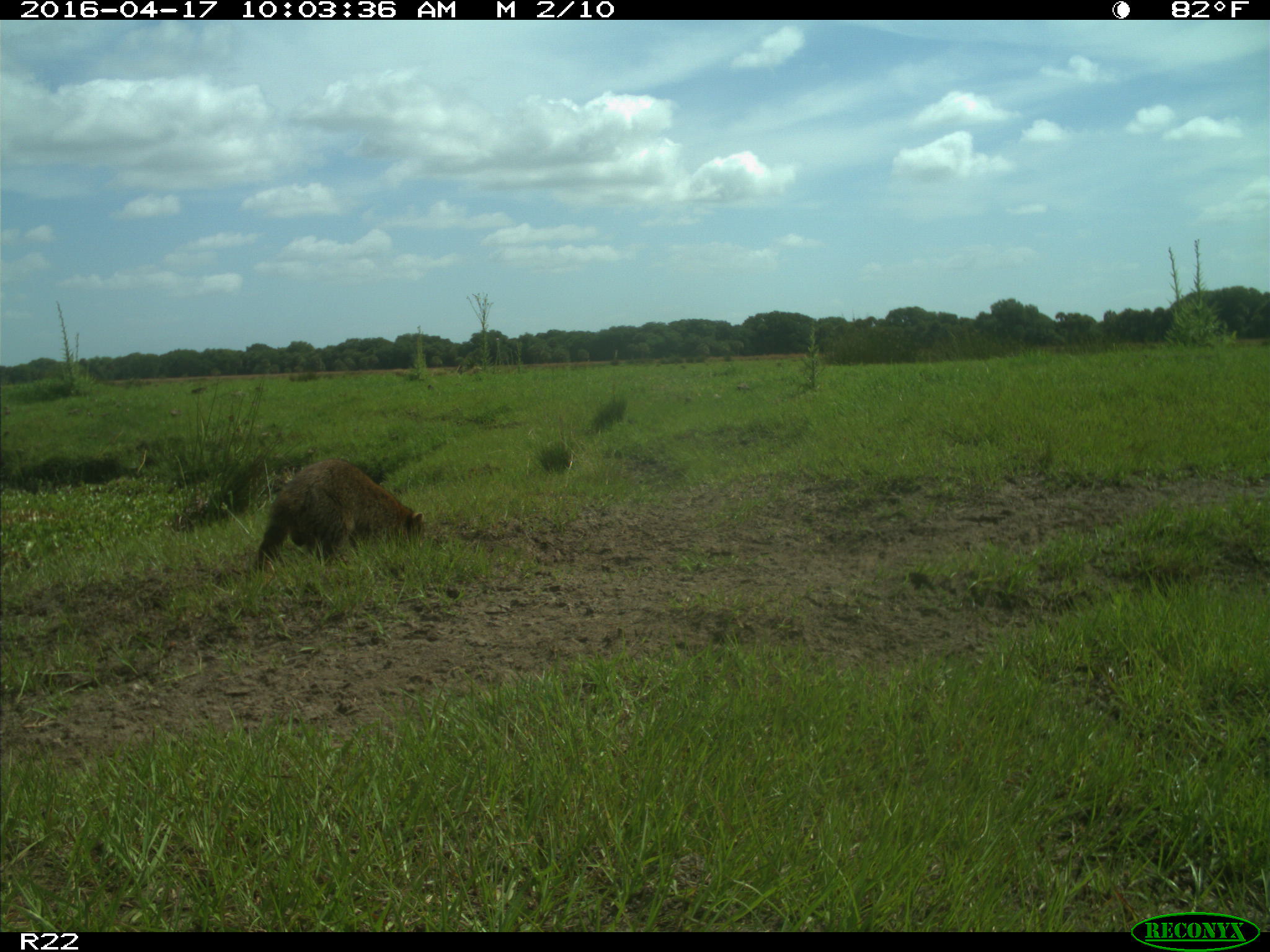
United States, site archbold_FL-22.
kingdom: Animalia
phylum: Chordata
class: Mammalia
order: Carnivora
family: Procyonidae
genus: Procyon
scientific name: Procyon lotor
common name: common raccoon